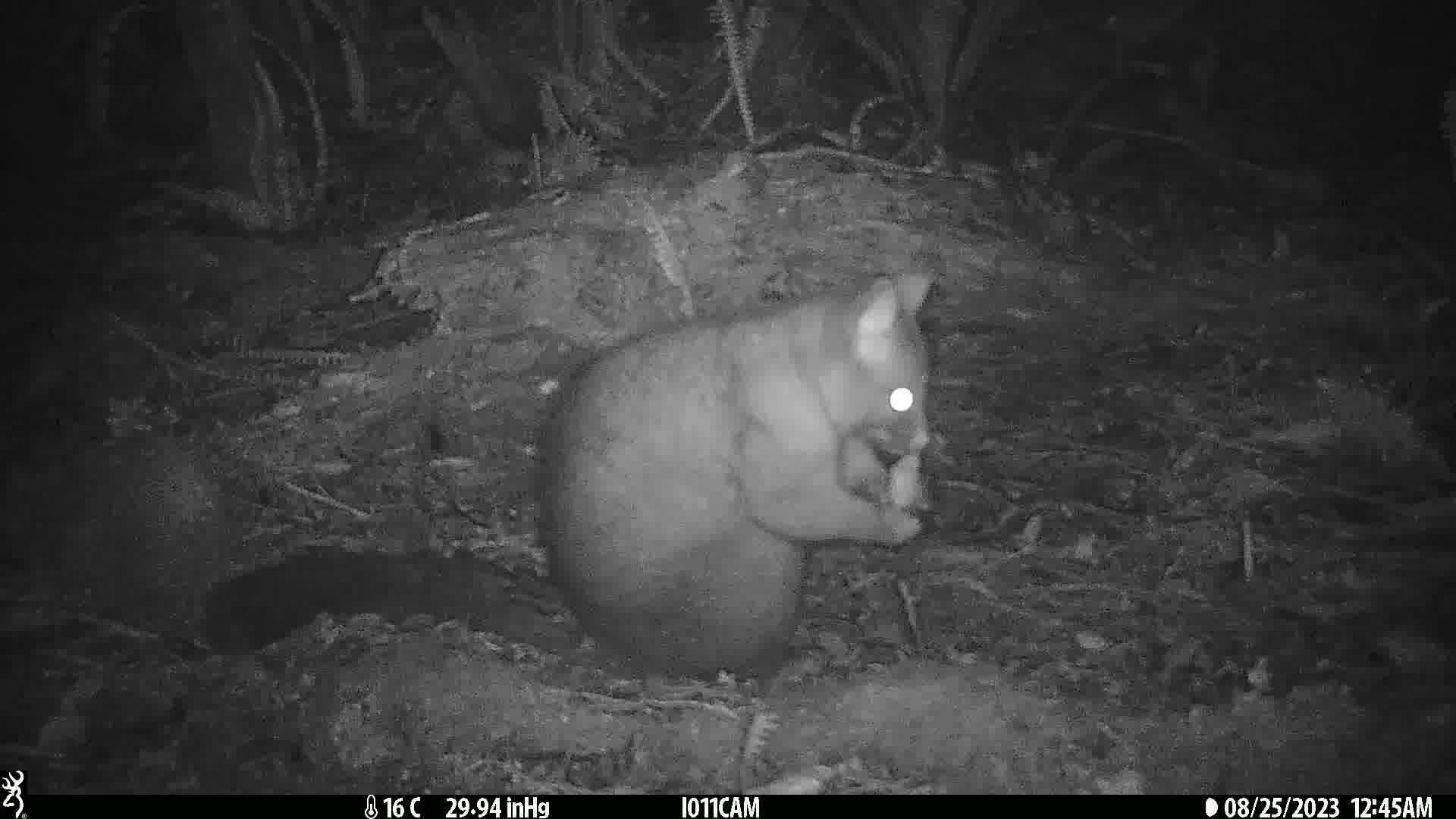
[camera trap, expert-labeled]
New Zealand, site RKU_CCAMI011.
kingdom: Animalia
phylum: Chordata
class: Mammalia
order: Diprotodontia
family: Phalangeridae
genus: Trichosurus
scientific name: Trichosurus vulpecula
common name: common brushtail possum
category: possum